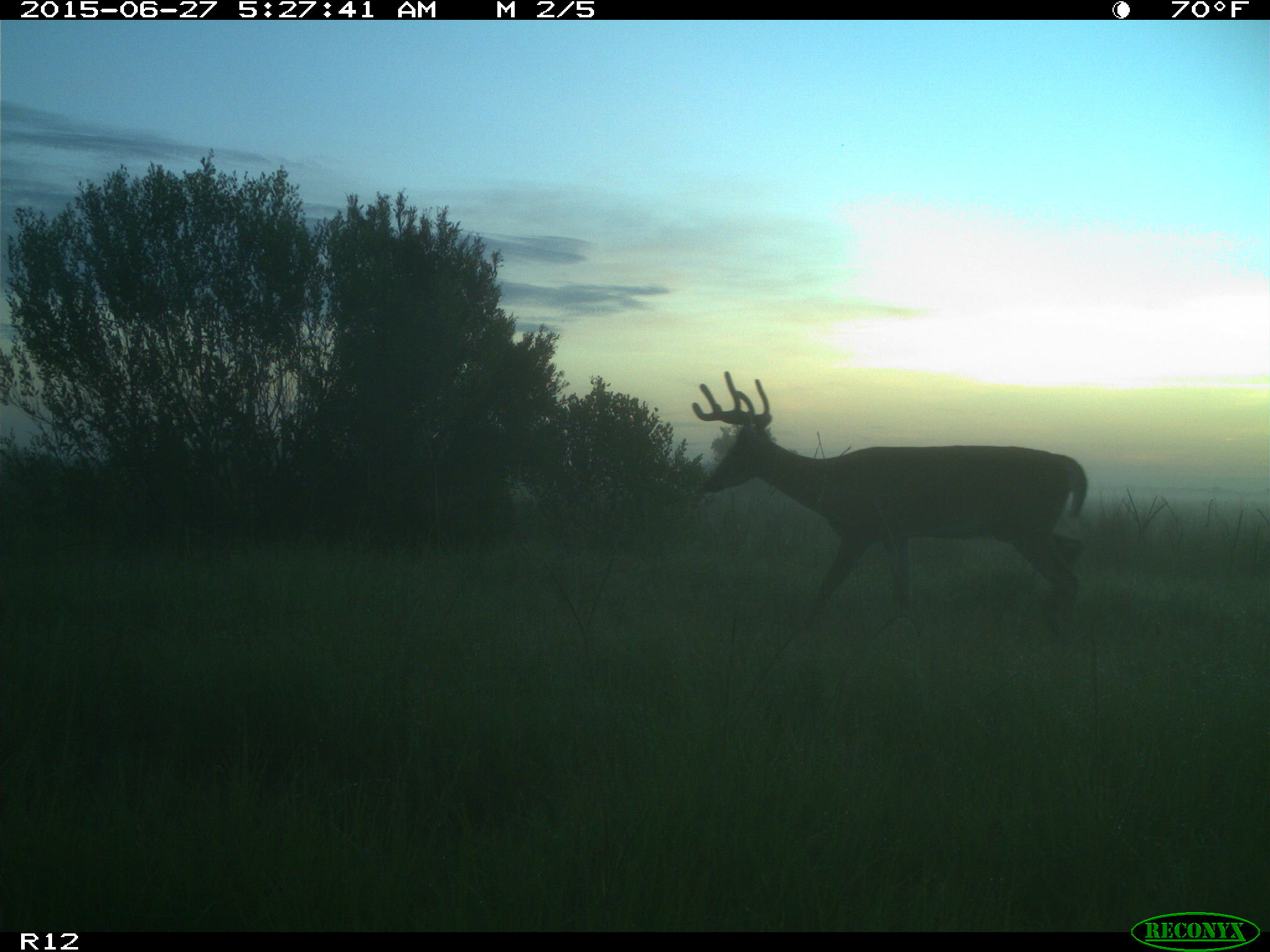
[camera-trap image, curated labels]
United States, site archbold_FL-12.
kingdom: Animalia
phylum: Chordata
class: Mammalia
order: Artiodactyla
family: Cervidae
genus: Odocoileus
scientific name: Odocoileus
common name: deer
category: unidentified deer